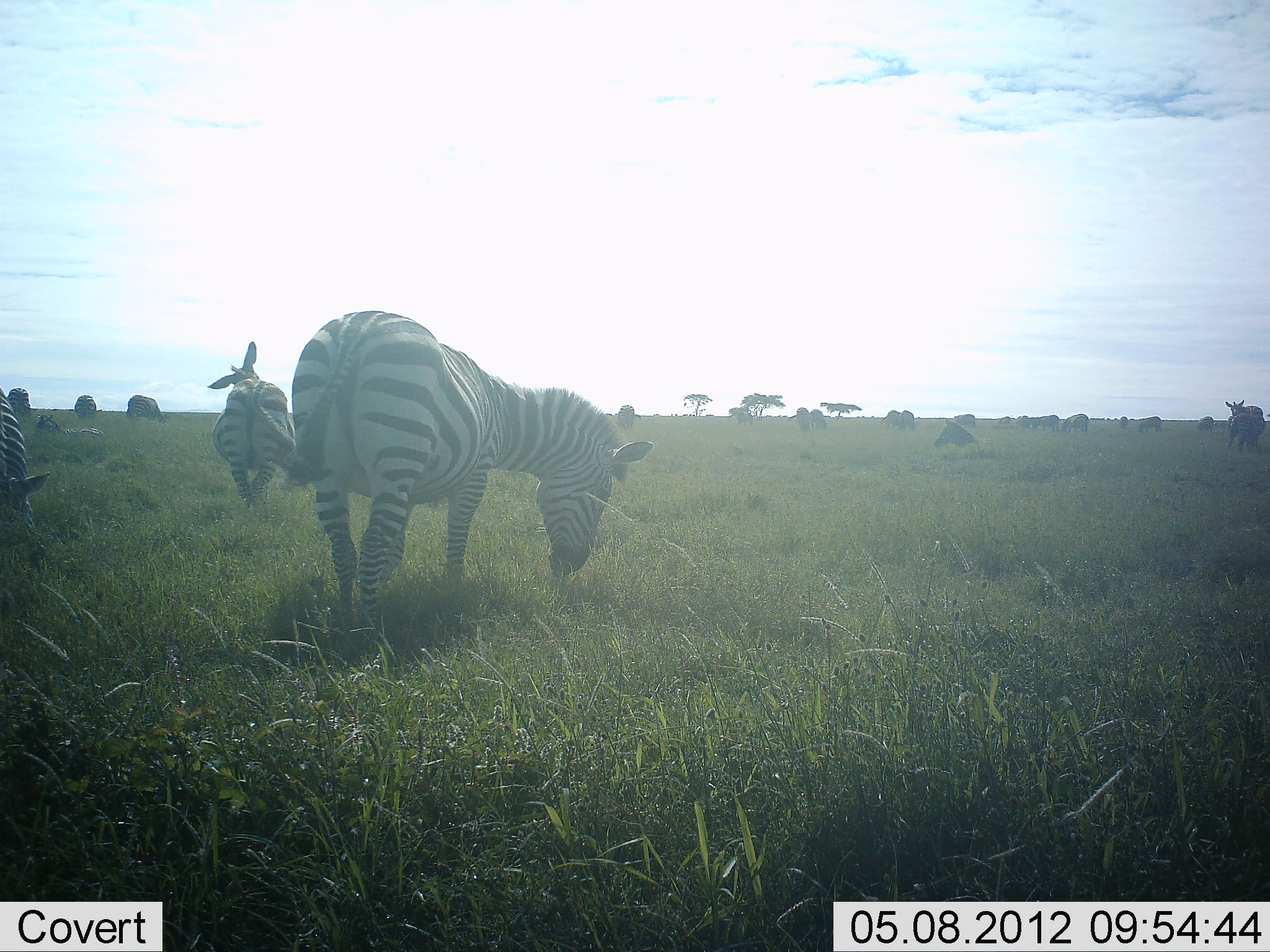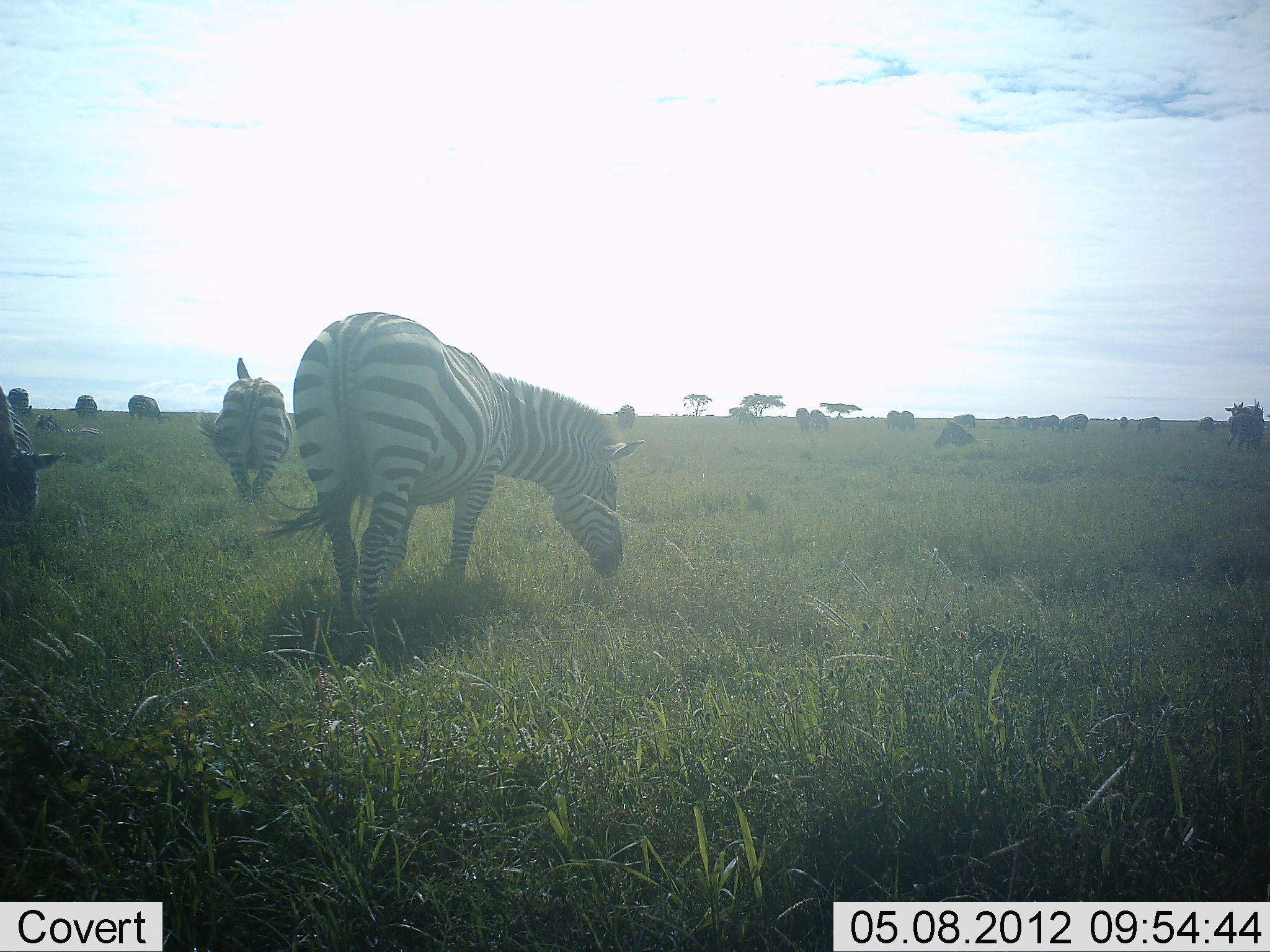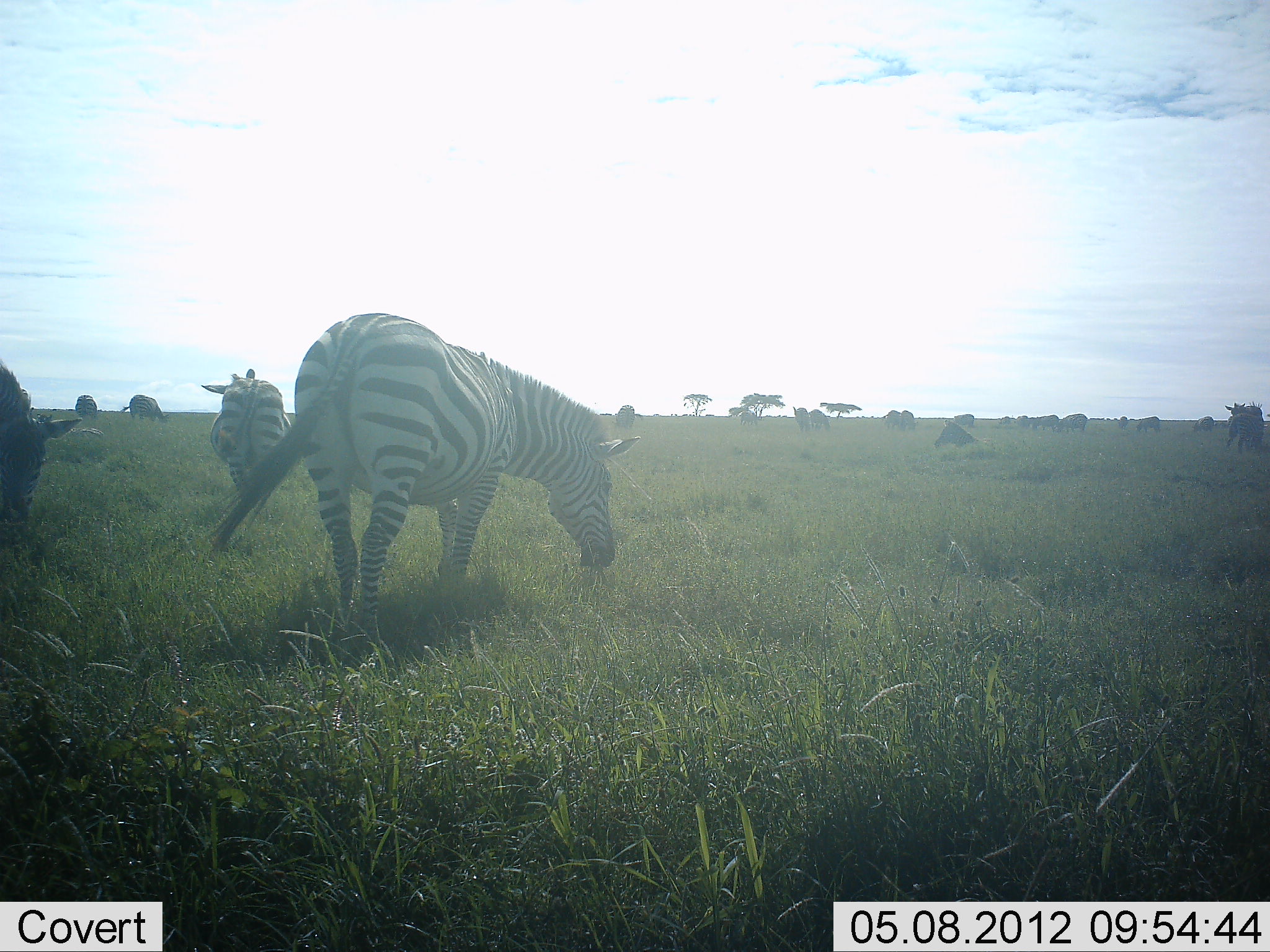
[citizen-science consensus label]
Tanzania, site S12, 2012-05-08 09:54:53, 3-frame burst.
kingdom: Animalia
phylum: Chordata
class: Mammalia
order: Perissodactyla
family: Equidae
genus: Equus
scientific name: Equus quagga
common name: plains zebra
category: zebra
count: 3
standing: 35%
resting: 6%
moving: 3%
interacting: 0%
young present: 0%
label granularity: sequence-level